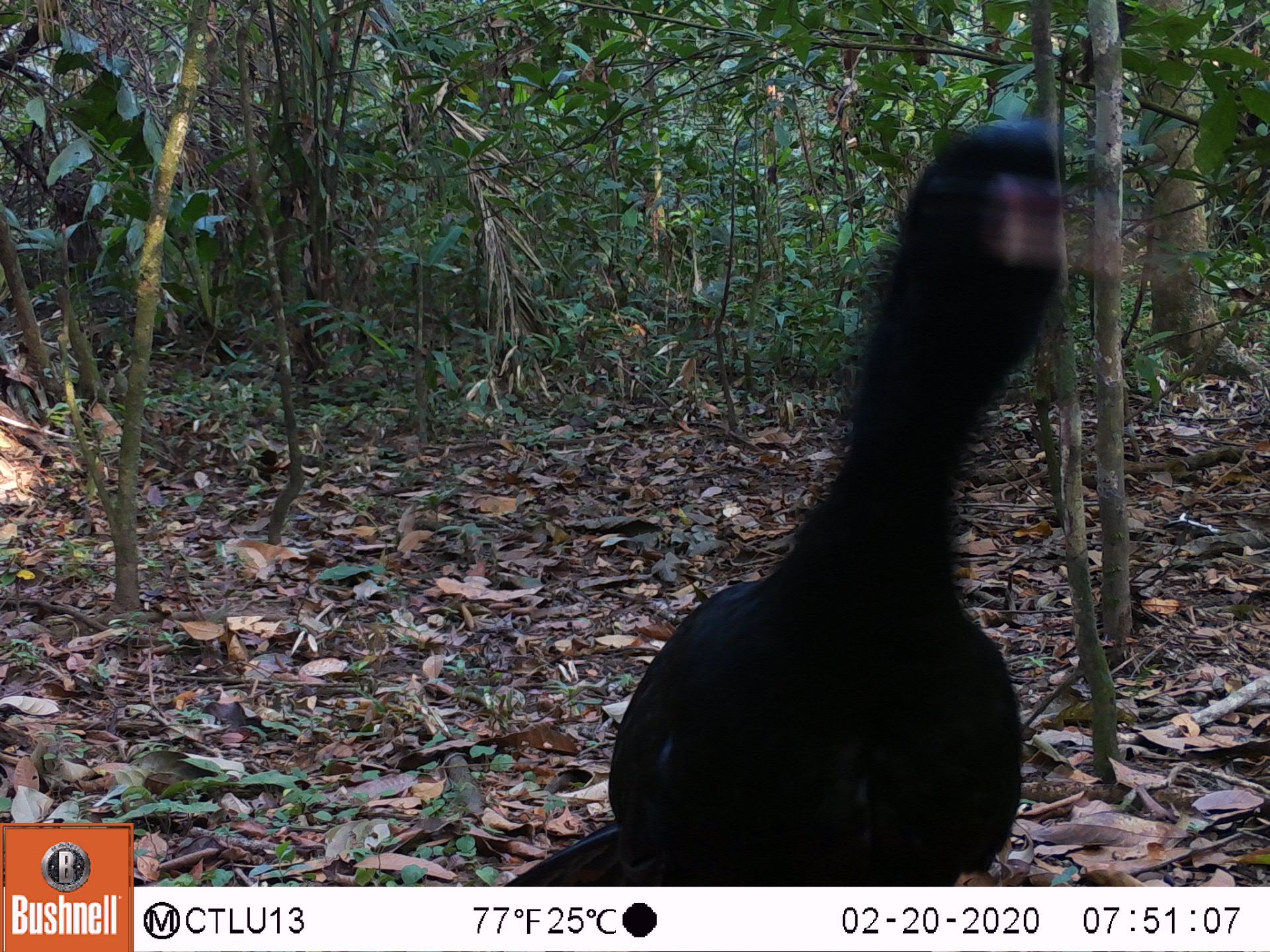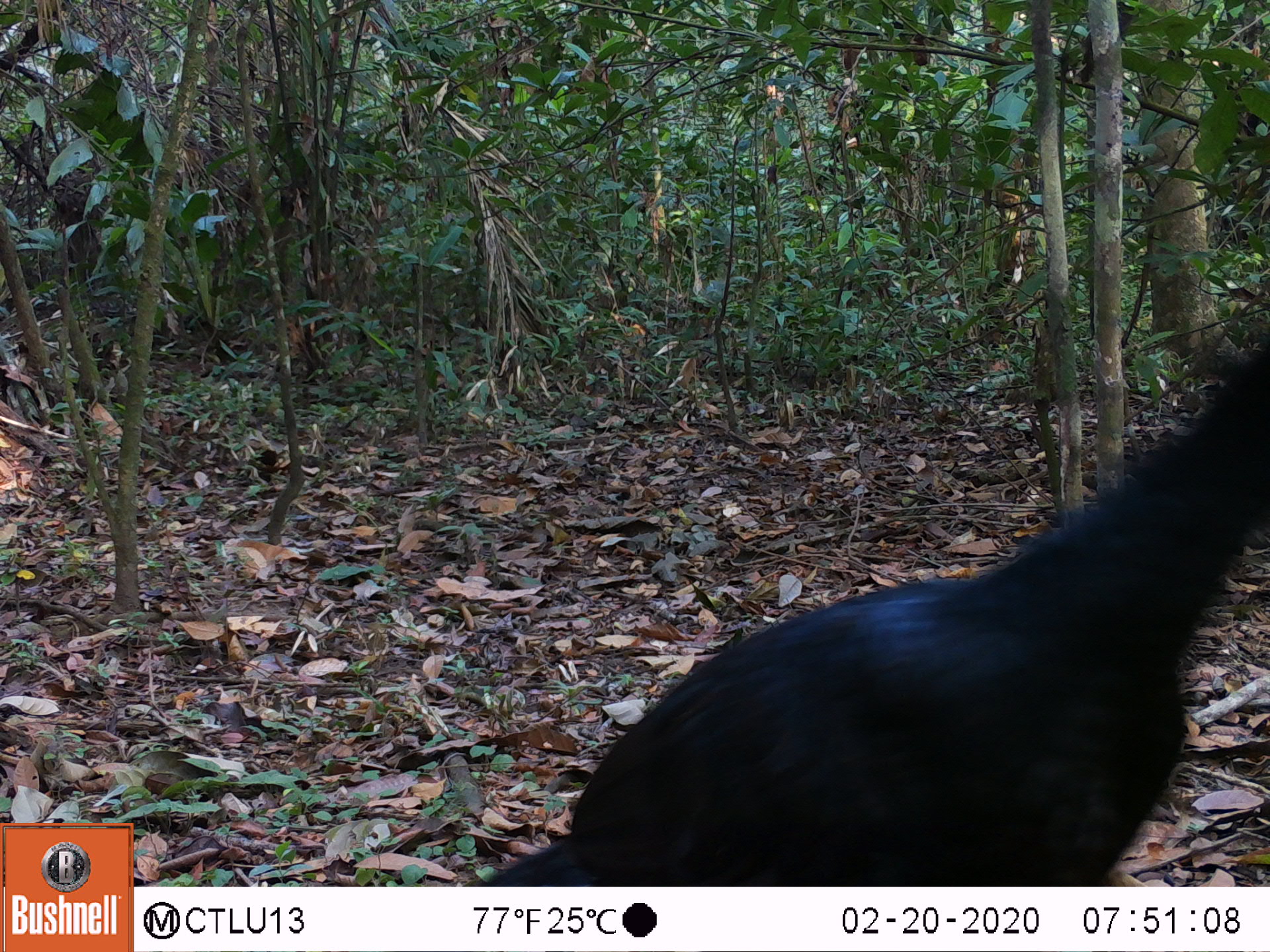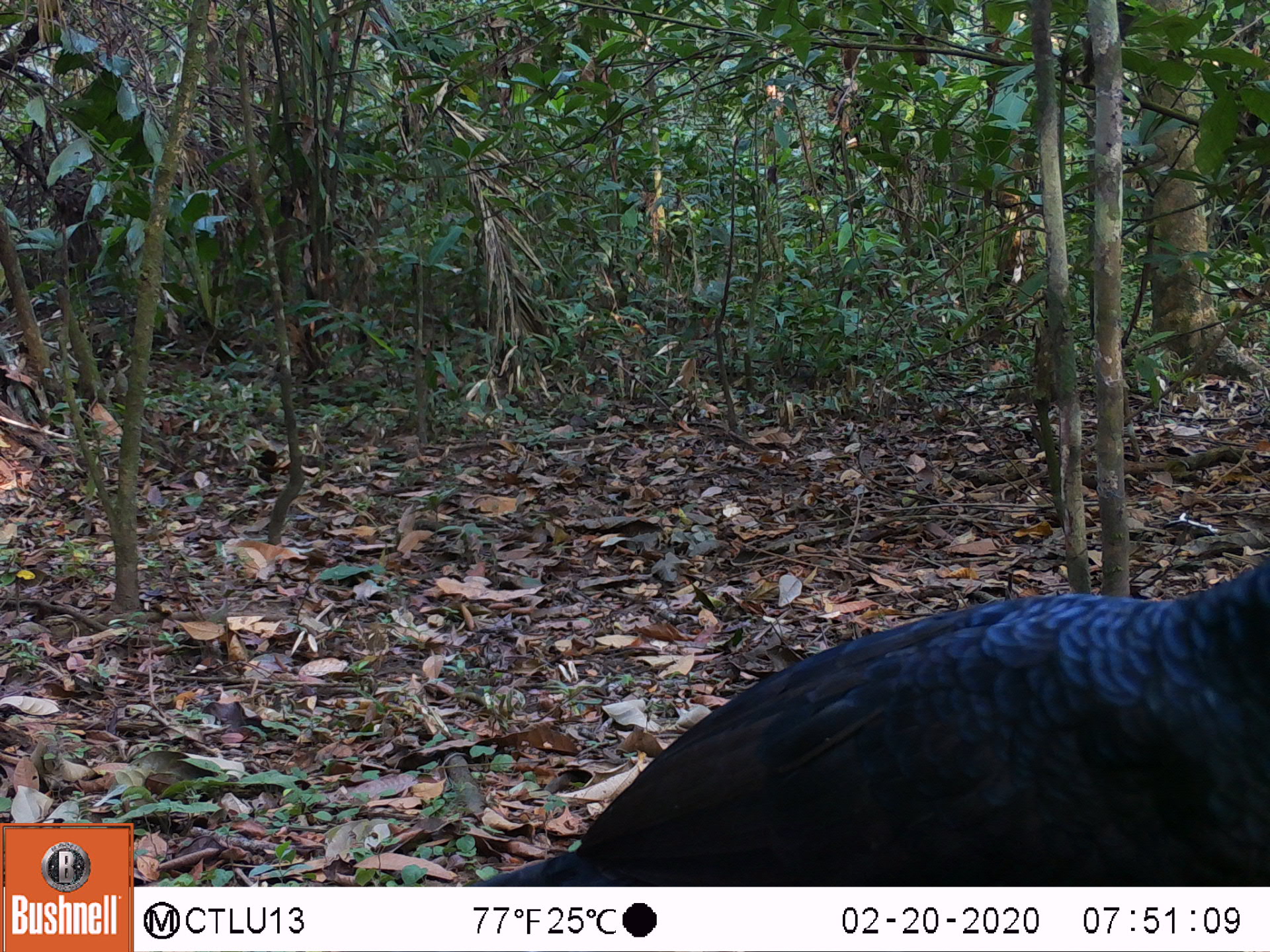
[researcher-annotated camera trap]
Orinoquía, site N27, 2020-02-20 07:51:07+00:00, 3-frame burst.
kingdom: Animalia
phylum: Chordata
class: Aves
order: Galliformes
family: Cracidae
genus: Mitu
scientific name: Mitu salvini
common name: salvin's currasow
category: salvins curassow